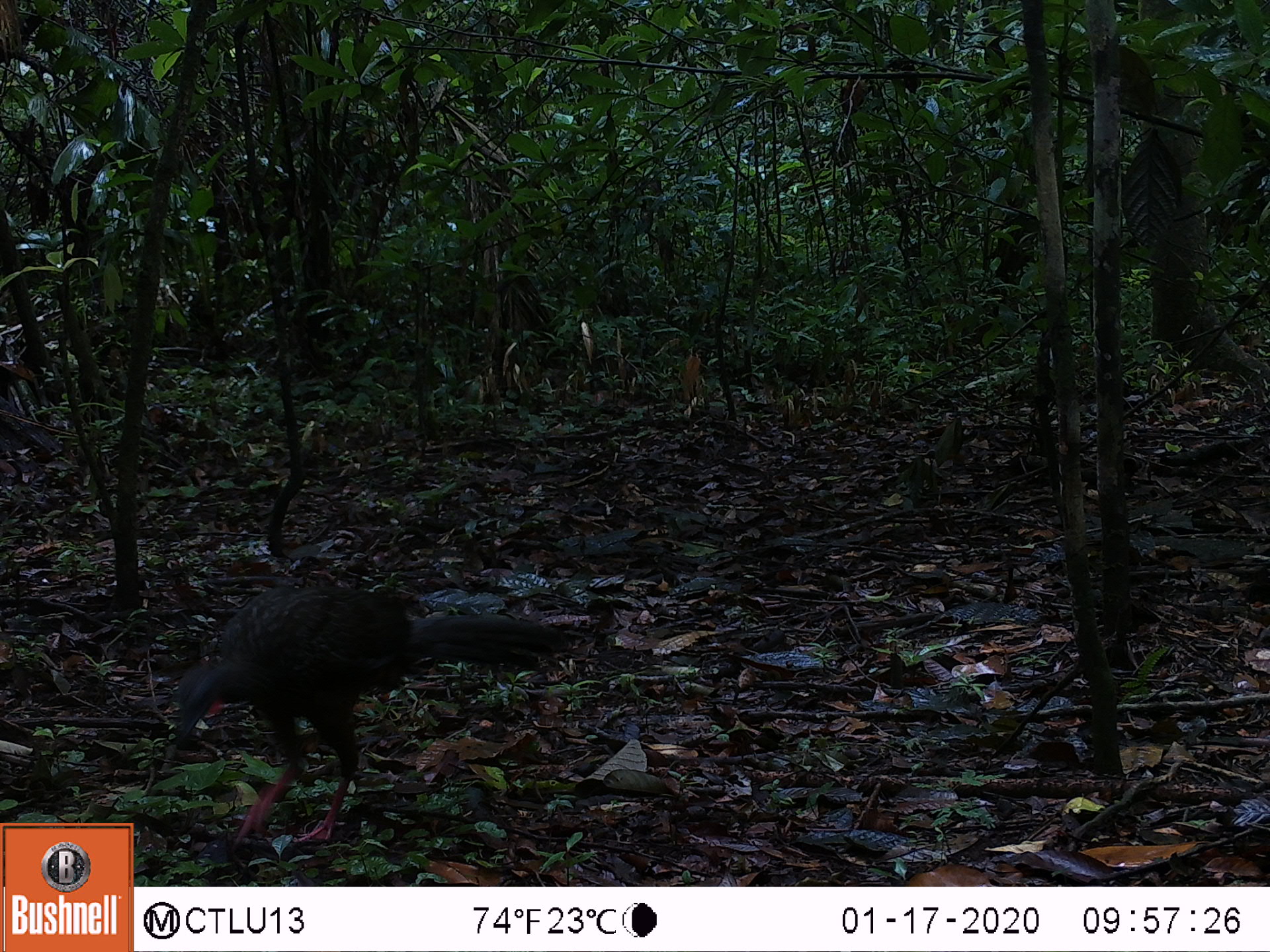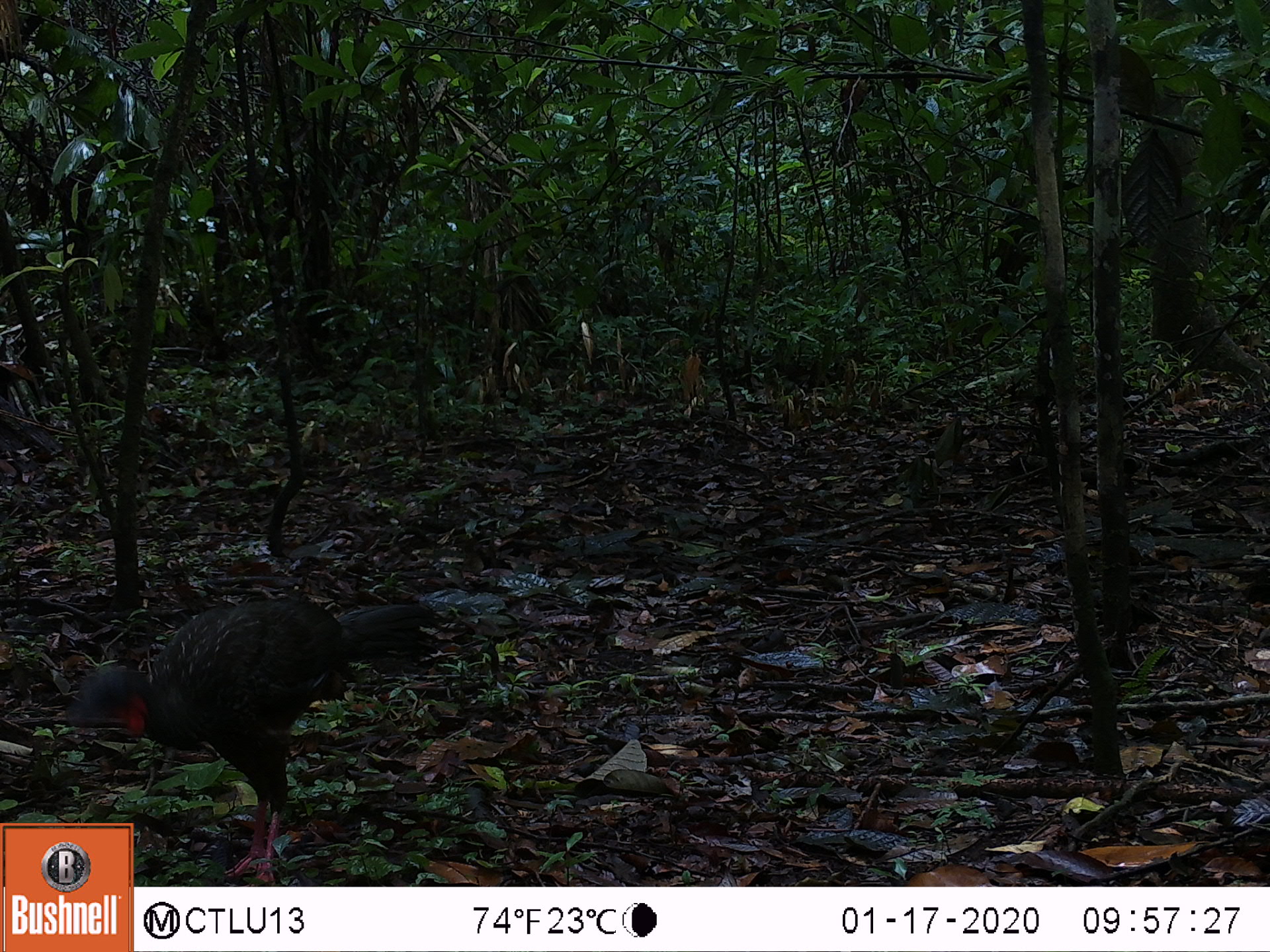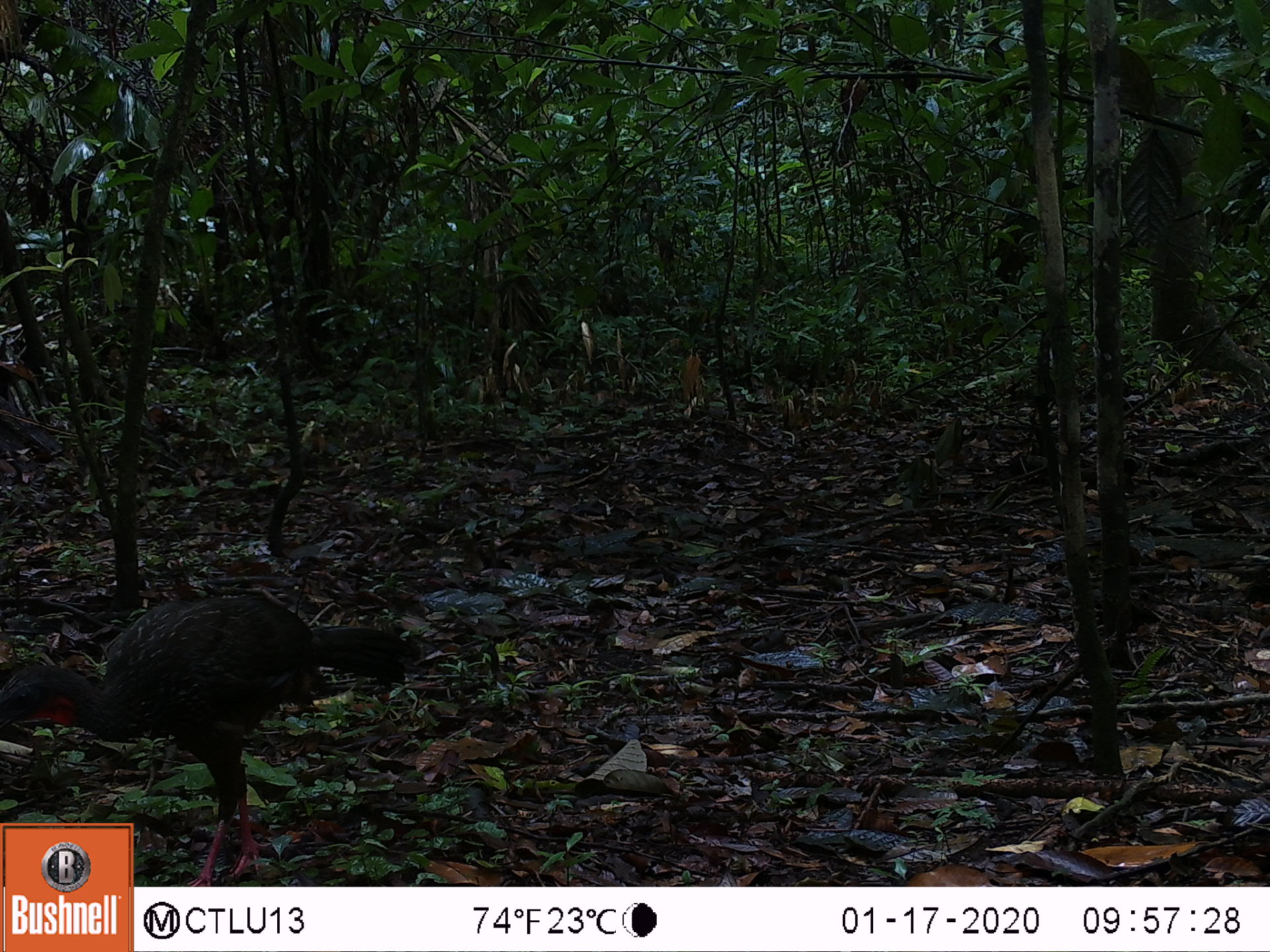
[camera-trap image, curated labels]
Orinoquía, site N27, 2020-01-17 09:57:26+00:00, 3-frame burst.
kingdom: Animalia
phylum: Chordata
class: Aves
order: Galliformes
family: Cracidae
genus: Penelope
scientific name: Penelope jacquacu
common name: spix's guan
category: spixs guan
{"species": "spixs guan (spix's guan) (Penelope jacquacu)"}